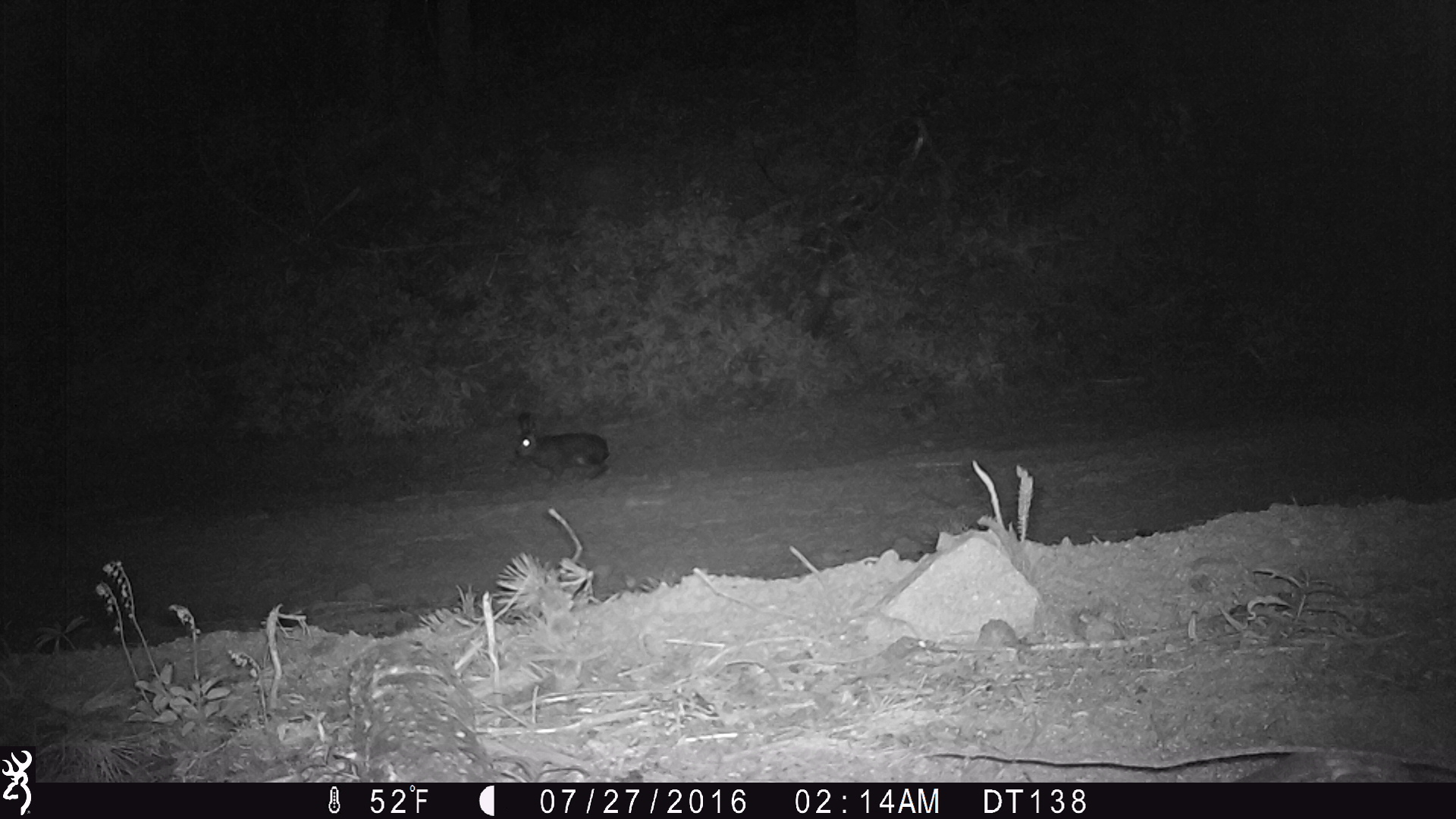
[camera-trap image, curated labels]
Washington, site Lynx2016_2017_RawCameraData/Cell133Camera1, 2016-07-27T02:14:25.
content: unidentified animal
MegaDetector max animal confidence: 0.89